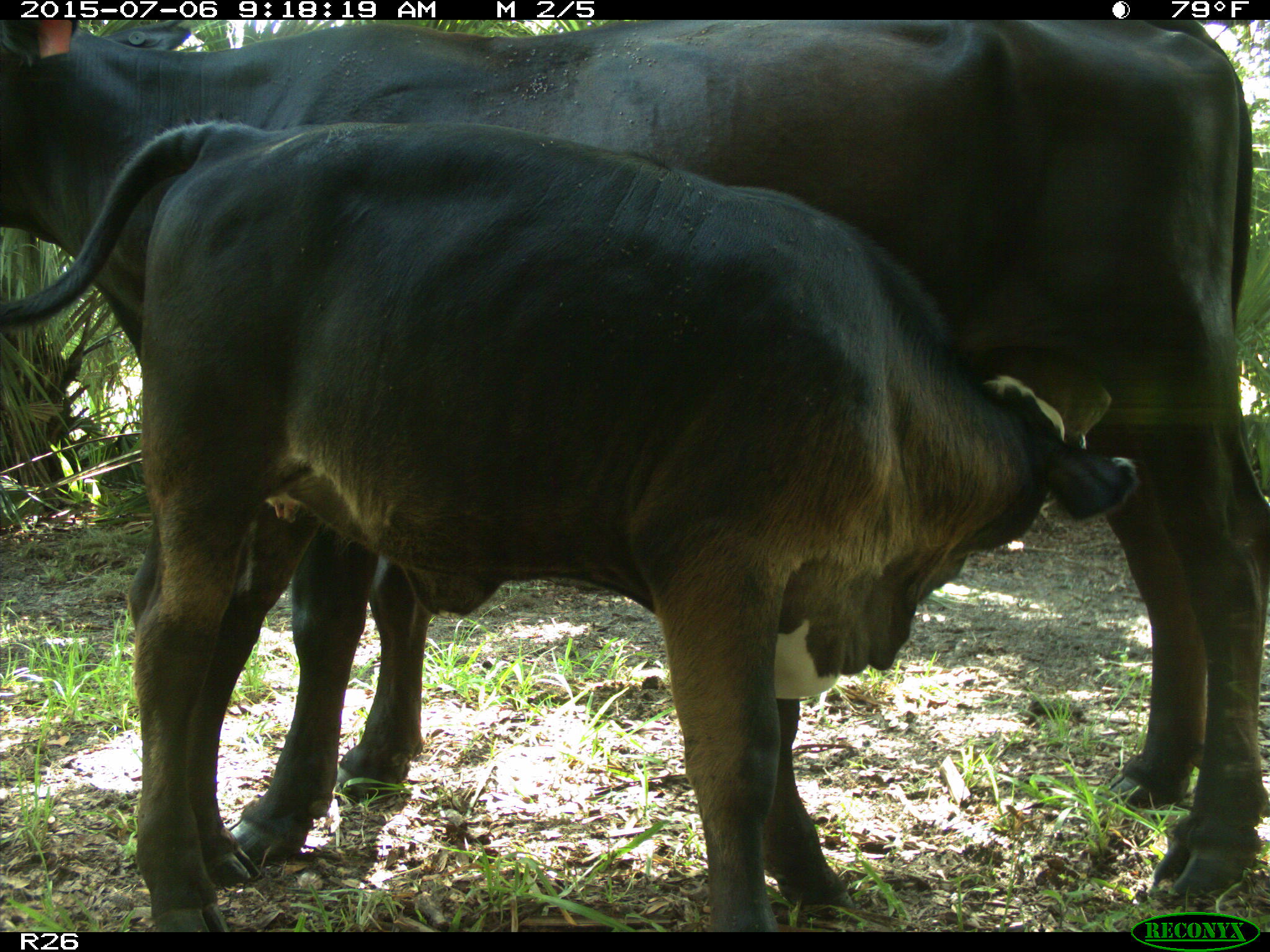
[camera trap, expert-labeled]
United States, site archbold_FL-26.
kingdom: Animalia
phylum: Chordata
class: Mammalia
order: Artiodactyla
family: Bovidae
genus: Bos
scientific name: Bos taurus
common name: domestic cow